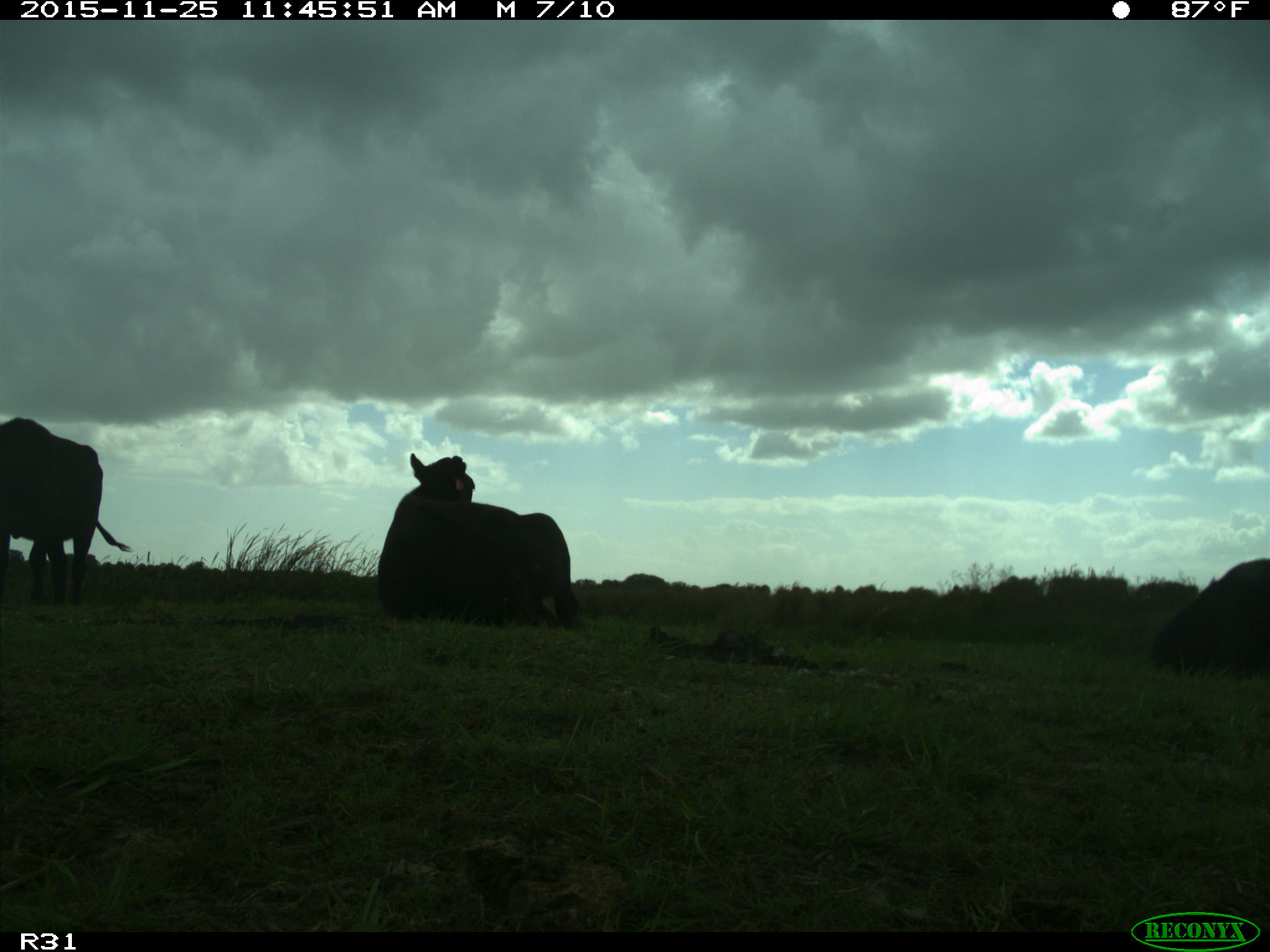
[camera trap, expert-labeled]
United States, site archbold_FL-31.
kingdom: Animalia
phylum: Chordata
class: Mammalia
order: Artiodactyla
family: Bovidae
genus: Bos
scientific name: Bos taurus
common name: domestic cow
Bos taurus (domestic cow).